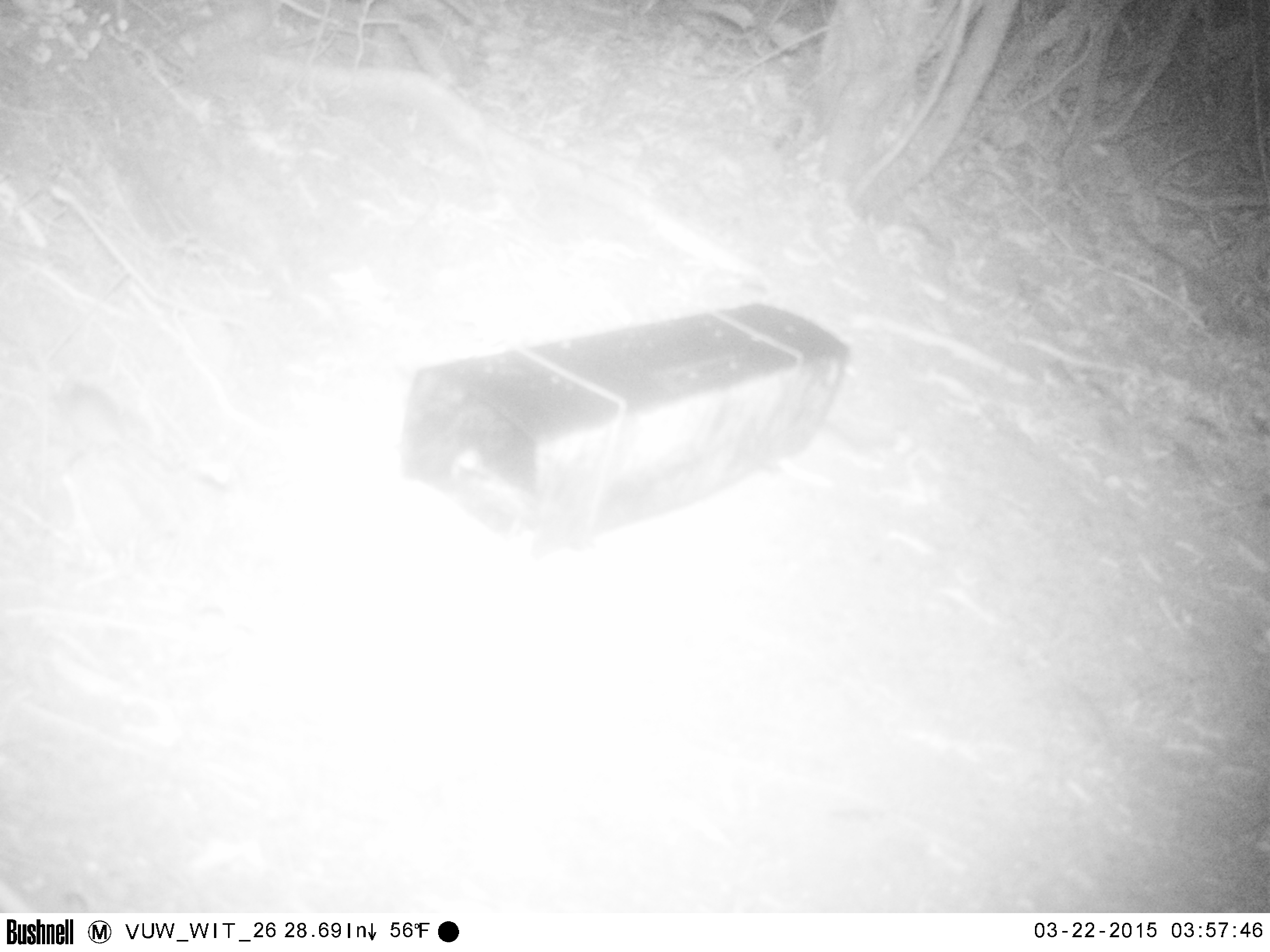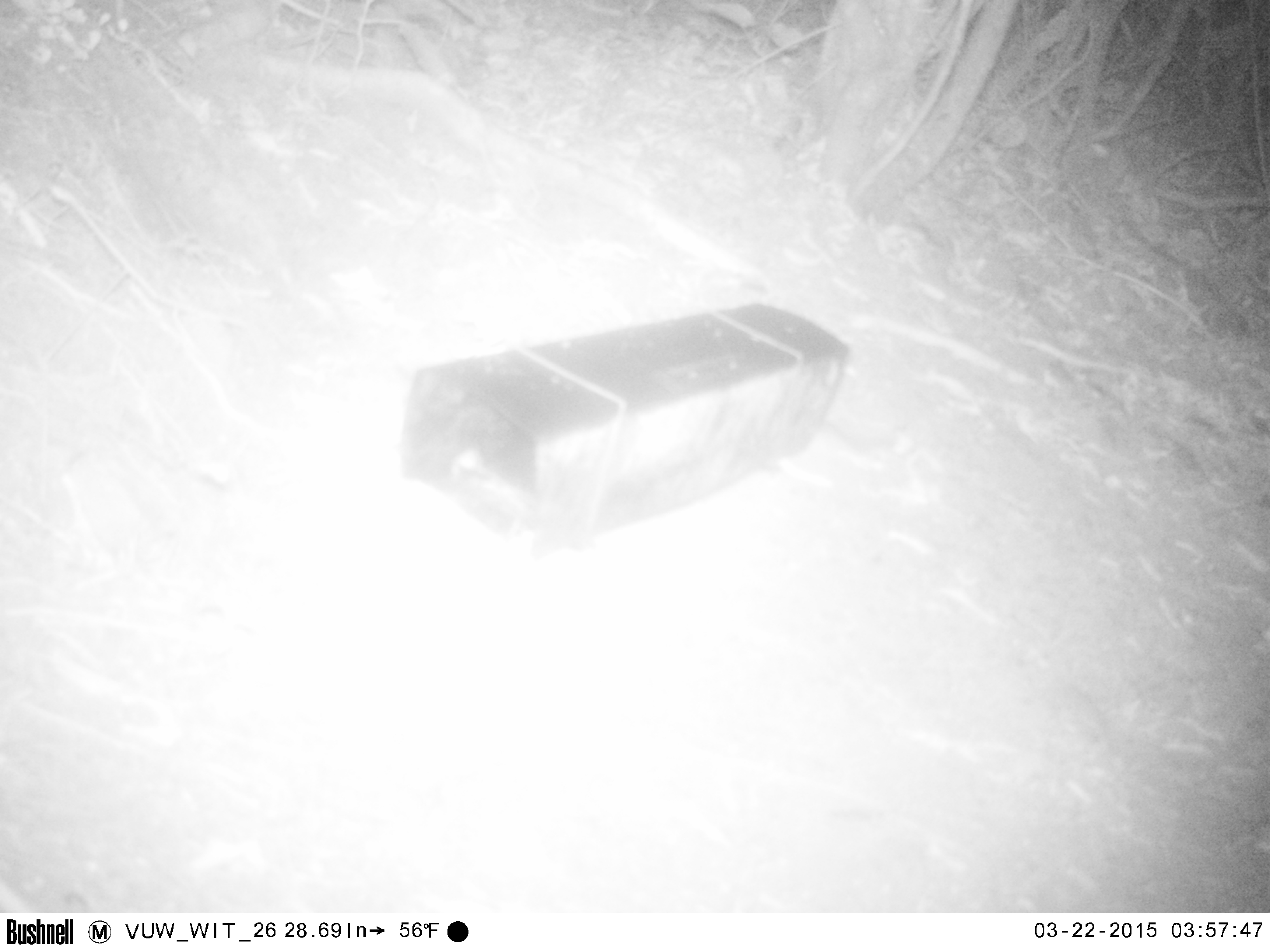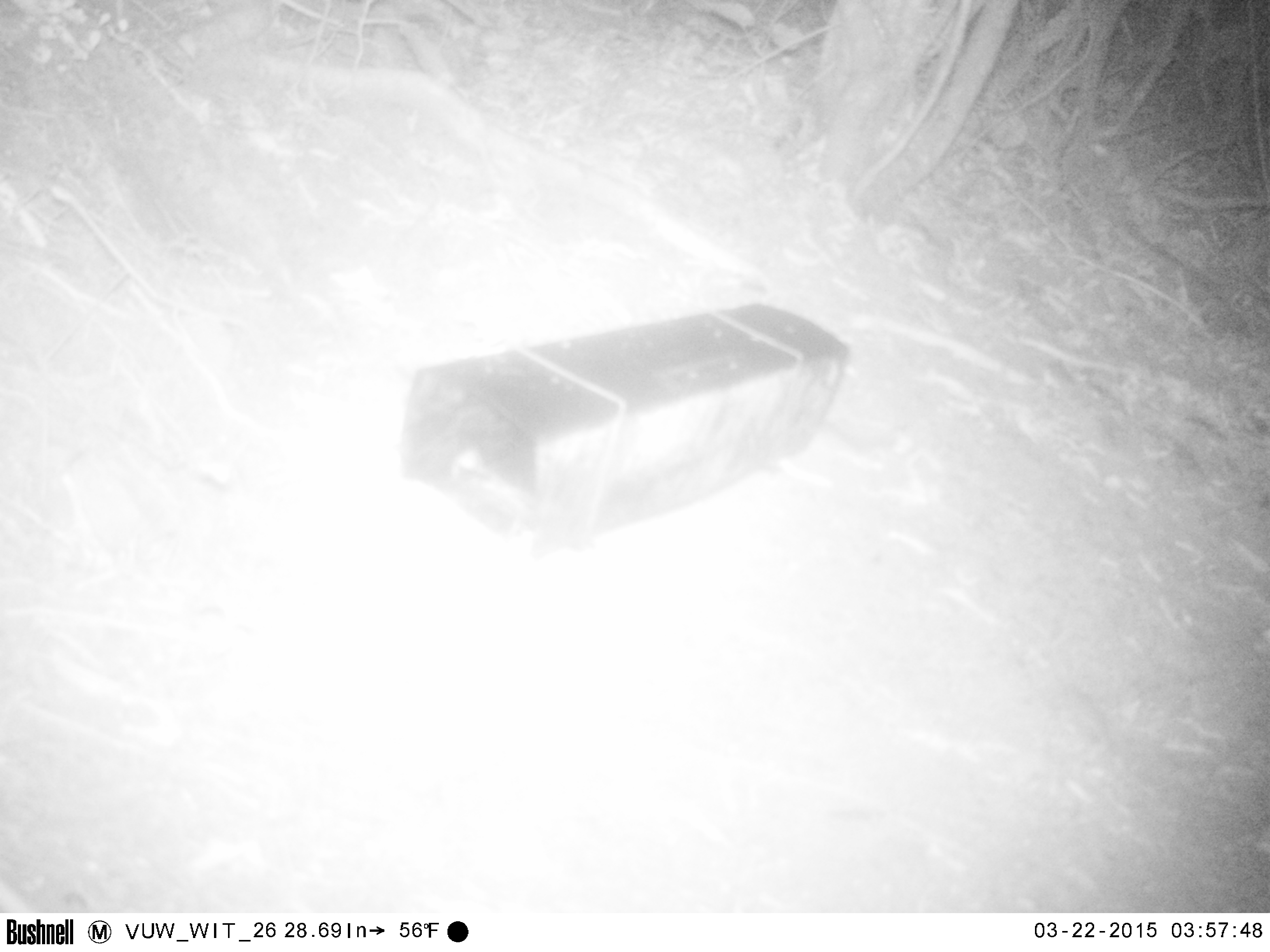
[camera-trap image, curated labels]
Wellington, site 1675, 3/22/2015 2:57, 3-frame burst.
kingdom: Animalia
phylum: Chordata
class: Mammalia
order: Rodentia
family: Muridae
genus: Mus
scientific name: Mus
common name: mouse